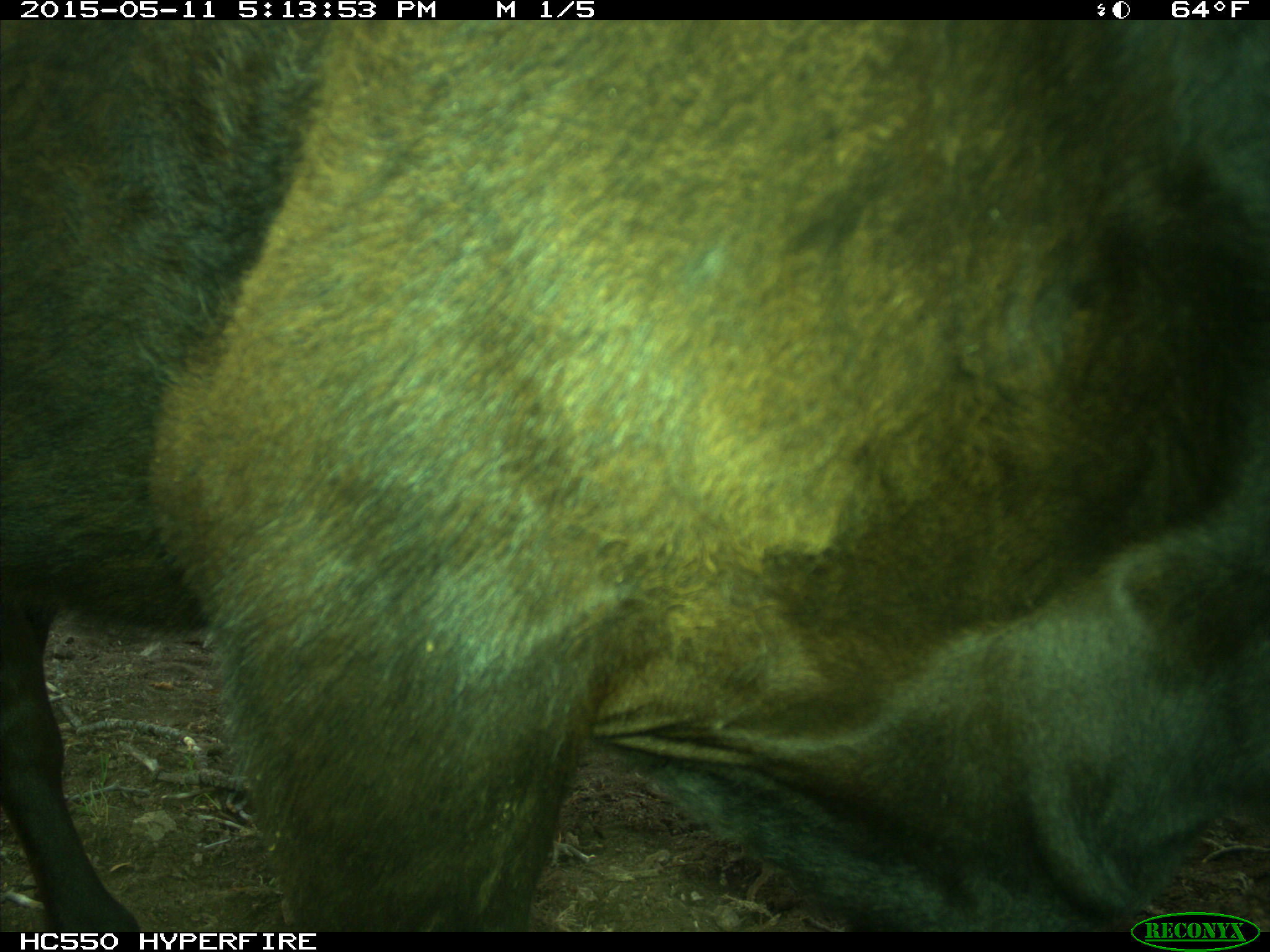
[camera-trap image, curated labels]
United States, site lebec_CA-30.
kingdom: Animalia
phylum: Chordata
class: Mammalia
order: Artiodactyla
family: Bovidae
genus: Bos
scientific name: Bos taurus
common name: domestic cow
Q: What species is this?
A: Bos taurus (domestic cow).